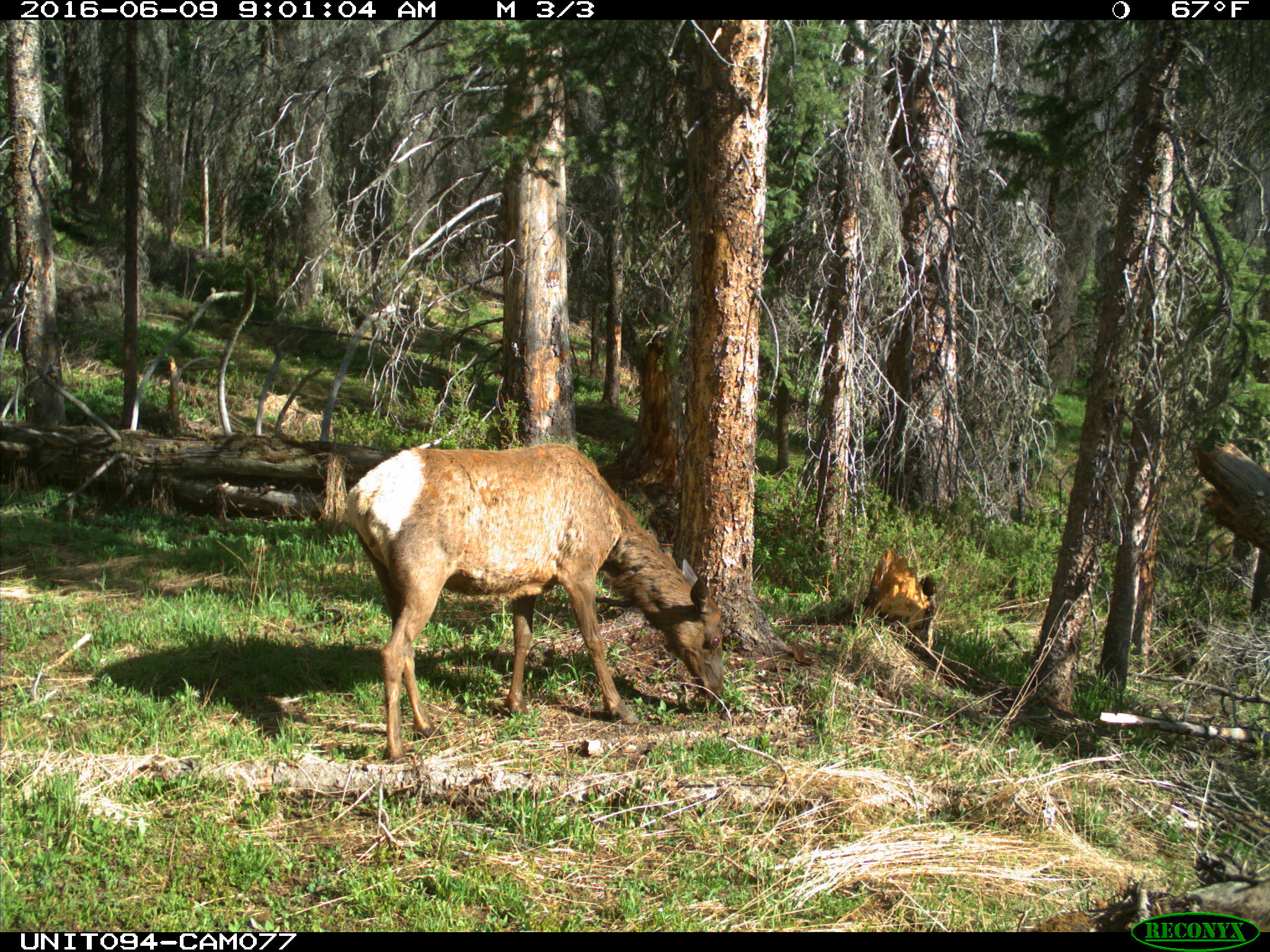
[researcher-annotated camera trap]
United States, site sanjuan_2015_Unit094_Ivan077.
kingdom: Animalia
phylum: Chordata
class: Mammalia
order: Artiodactyla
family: Cervidae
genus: Cervus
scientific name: Cervus elaphus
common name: red deer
Cervus elaphus (red deer).